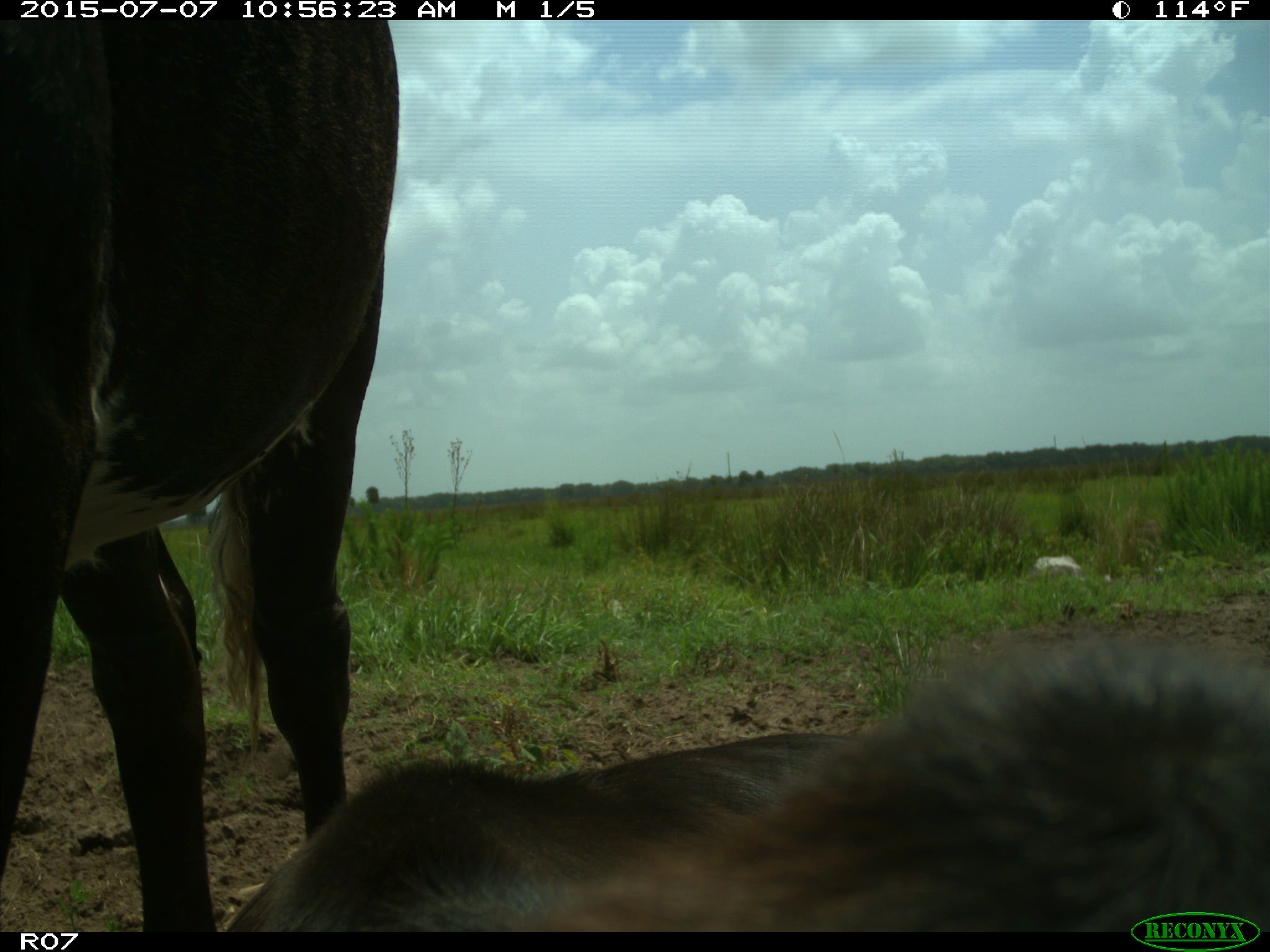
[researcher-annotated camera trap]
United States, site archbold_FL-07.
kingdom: Animalia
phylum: Chordata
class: Mammalia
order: Artiodactyla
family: Bovidae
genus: Bos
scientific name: Bos taurus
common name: domestic cow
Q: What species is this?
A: Bos taurus (domestic cow).